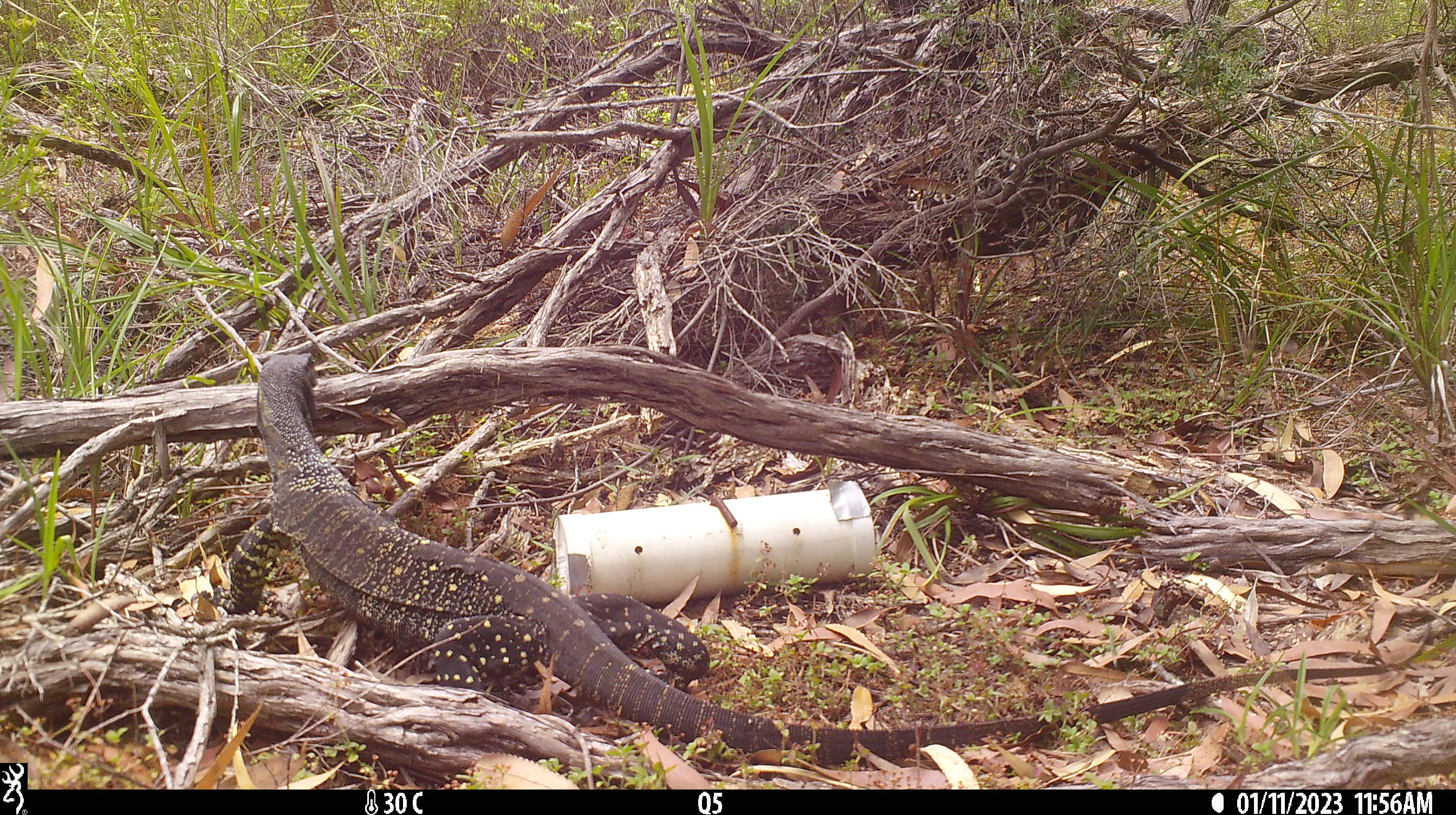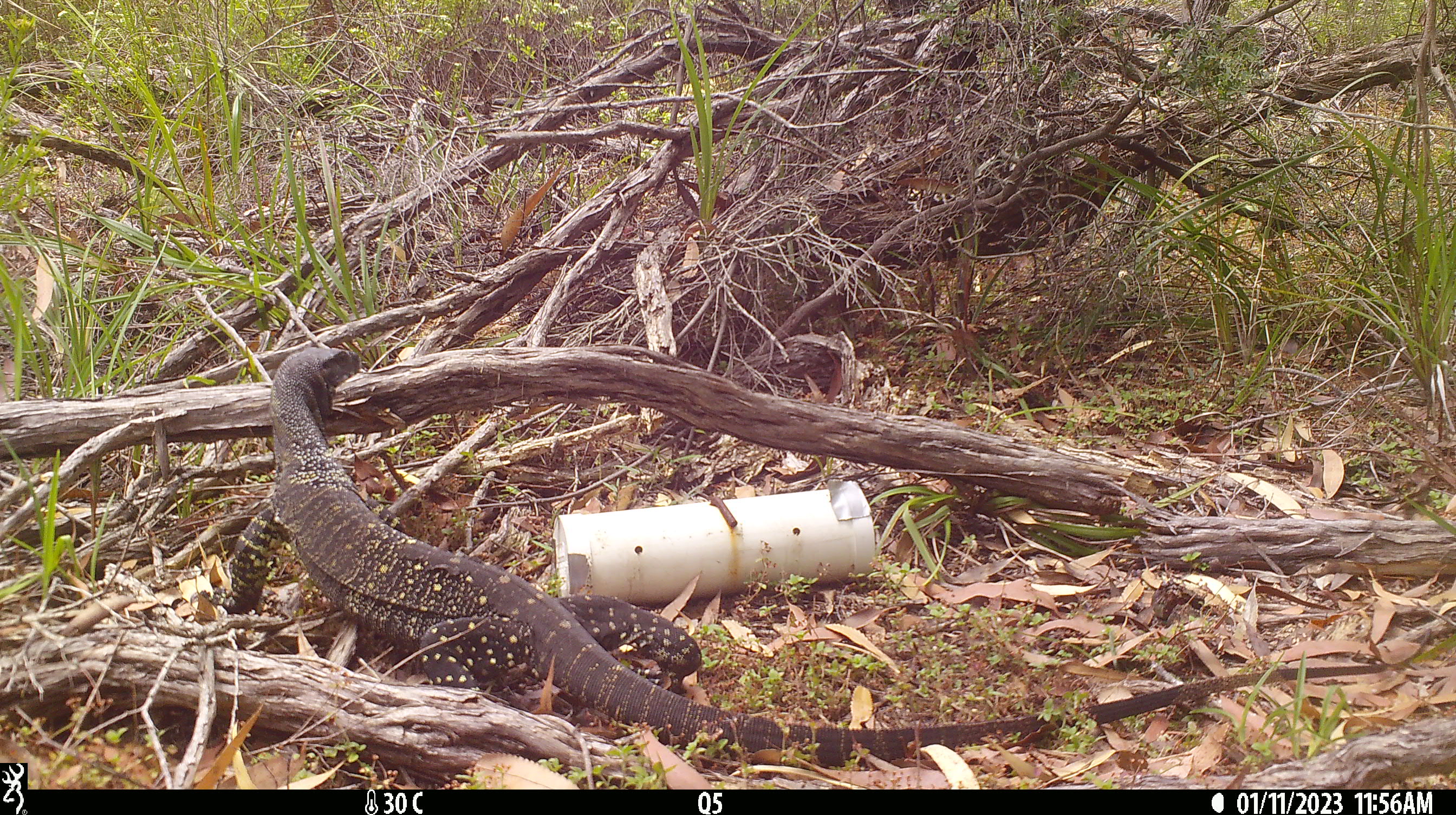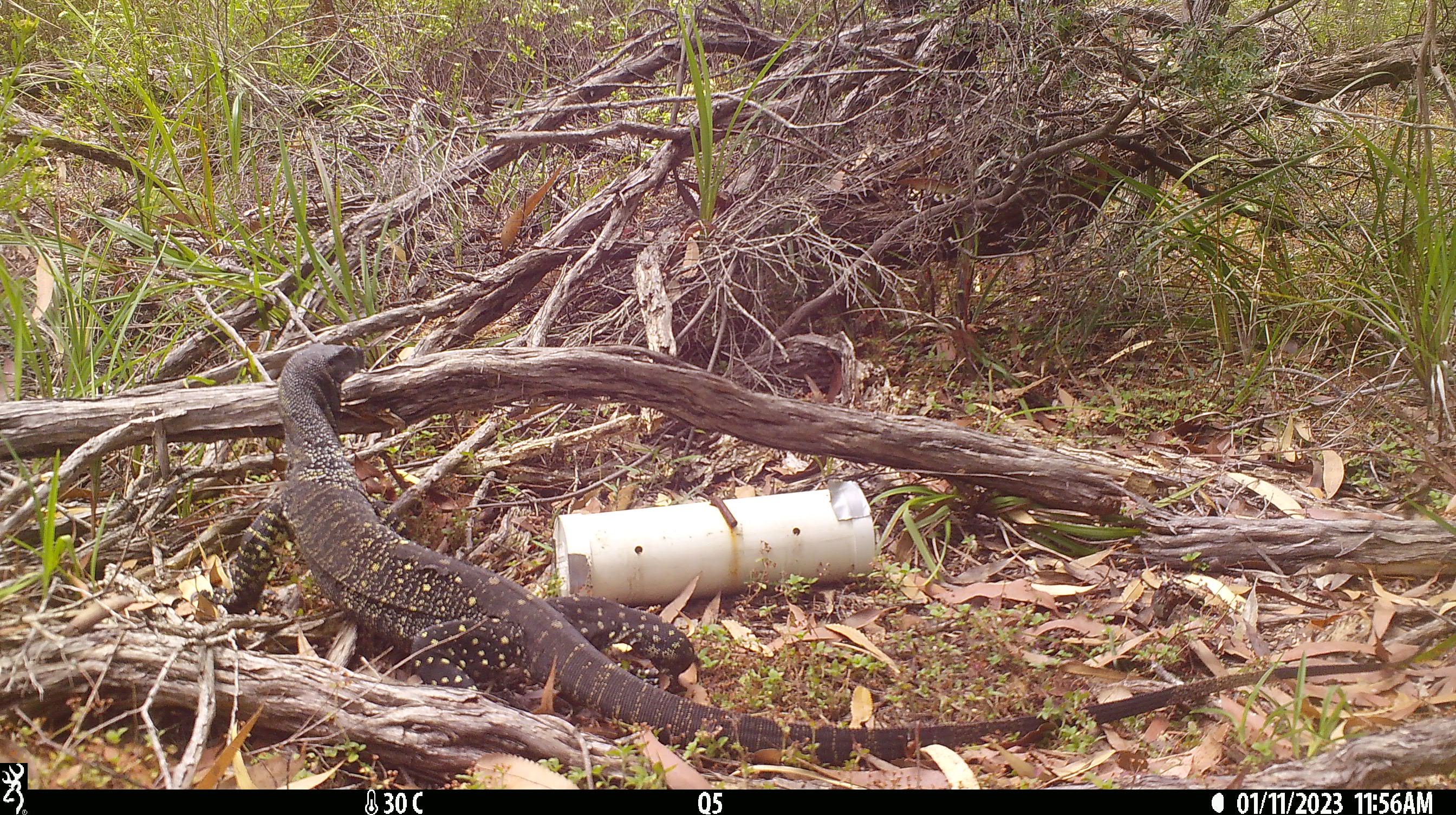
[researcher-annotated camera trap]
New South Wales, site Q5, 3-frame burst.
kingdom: Animalia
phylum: Chordata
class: Reptilia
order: Squamata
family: Varanidae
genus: Varanus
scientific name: Varanus varius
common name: lace monitor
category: goanna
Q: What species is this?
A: Goanna (lace monitor) (Varanus varius).